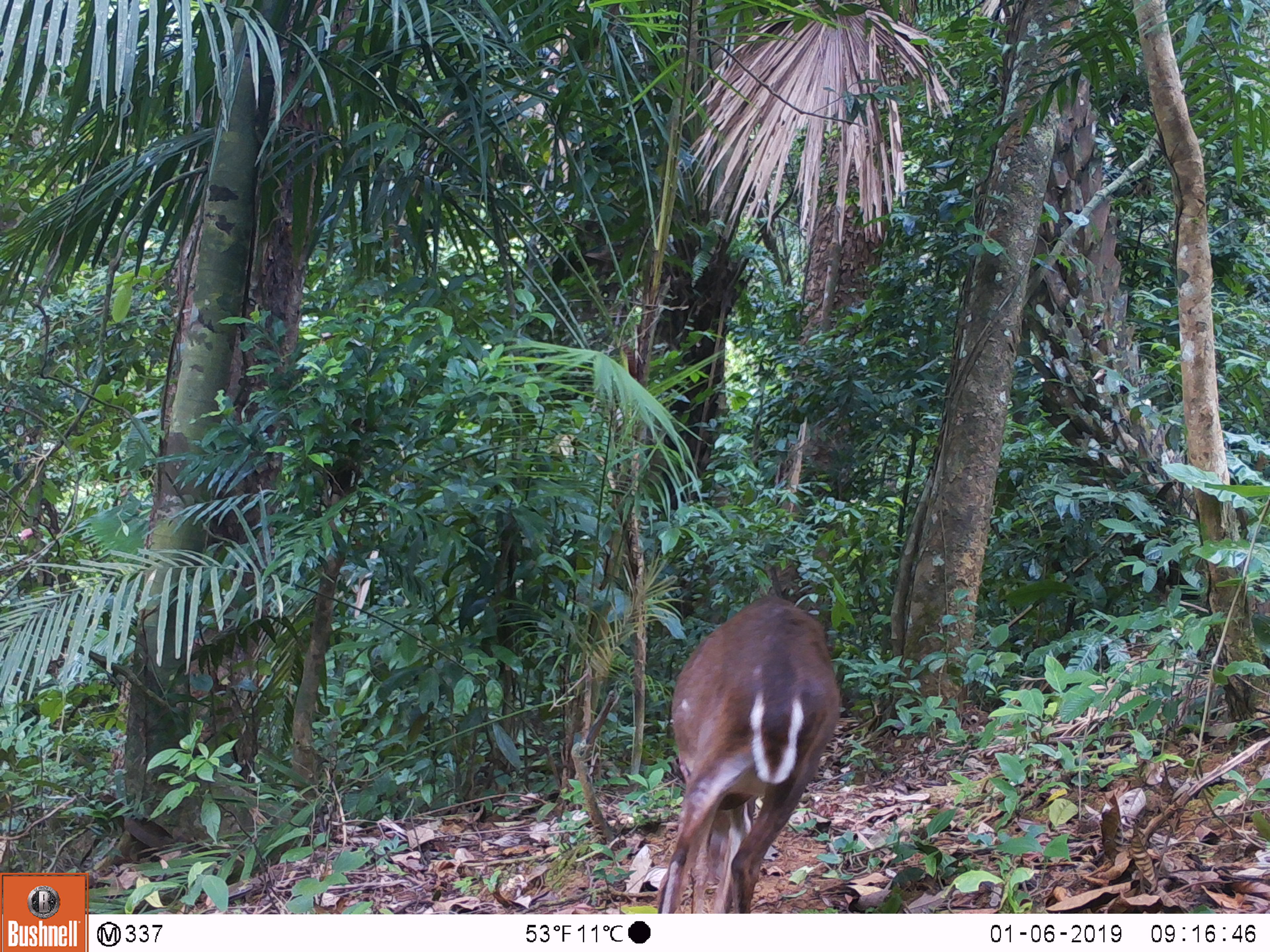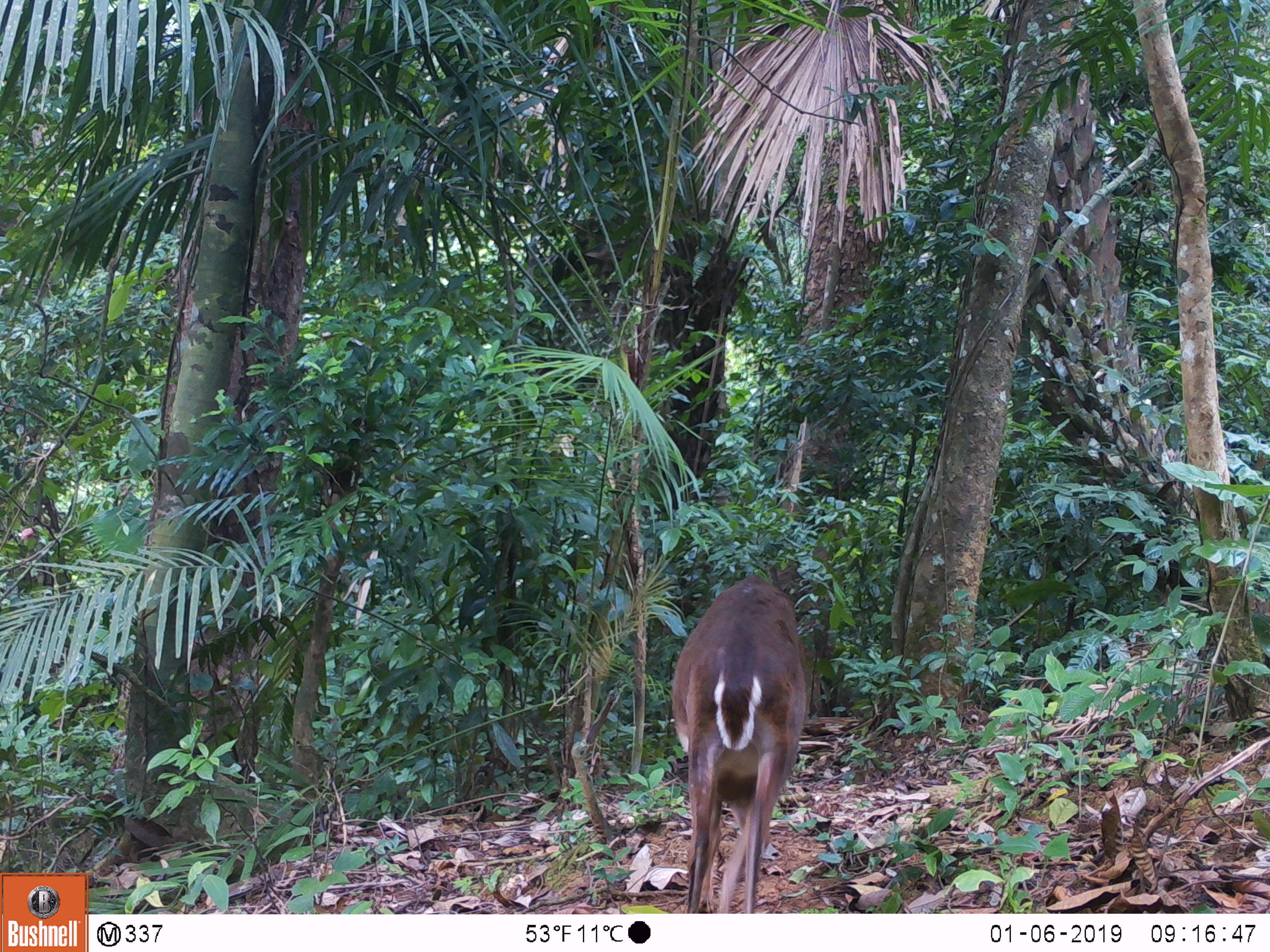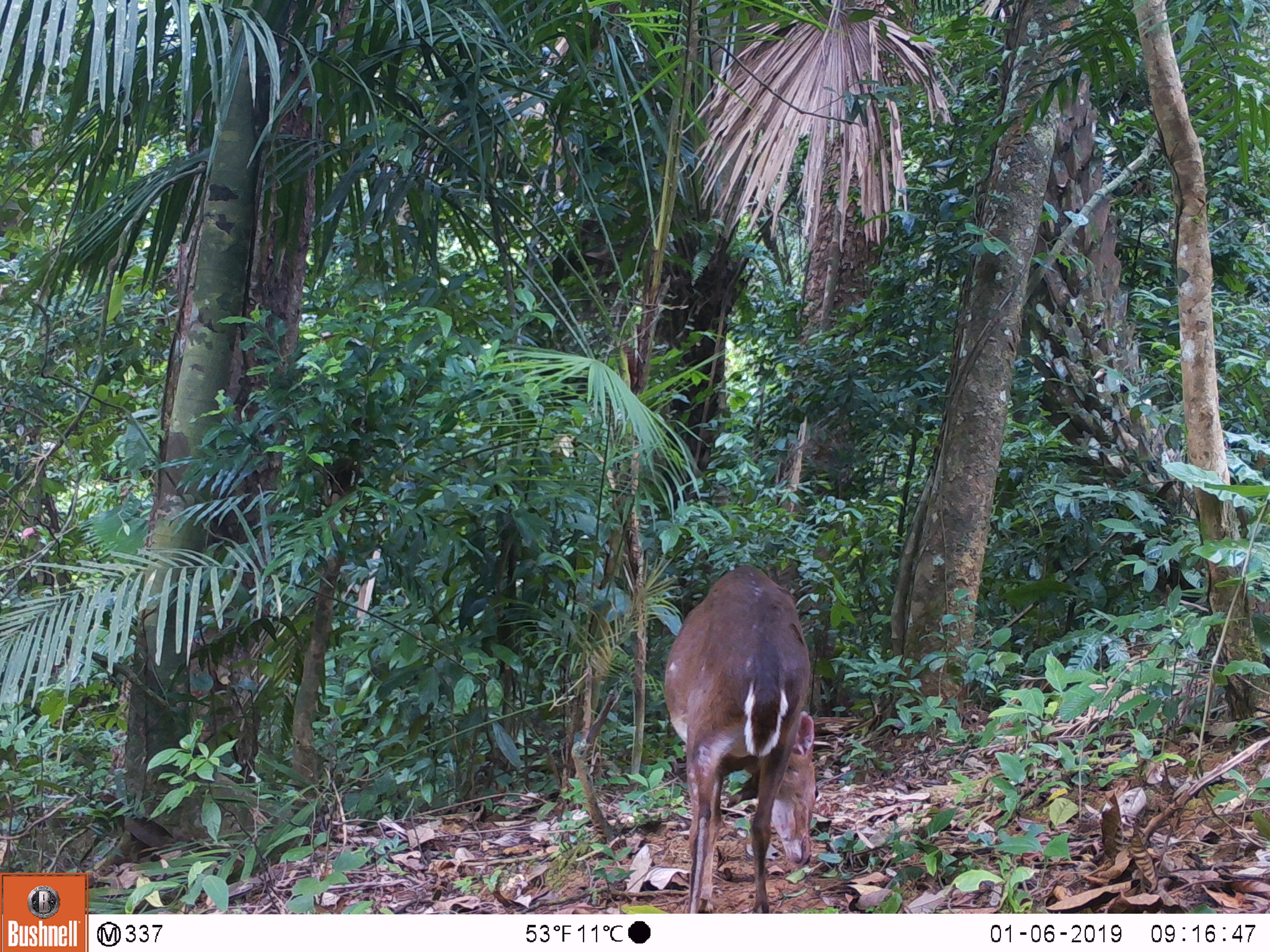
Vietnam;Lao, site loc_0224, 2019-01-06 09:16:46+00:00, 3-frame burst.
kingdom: Animalia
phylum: Chordata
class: Mammalia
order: Artiodactyla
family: Cervidae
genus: Muntiacus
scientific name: Muntiacus vuquangensis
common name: large-antlered muntjac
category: large antlered muntjac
Large antlered muntjac (large-antlered muntjac) (Muntiacus vuquangensis). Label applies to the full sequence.